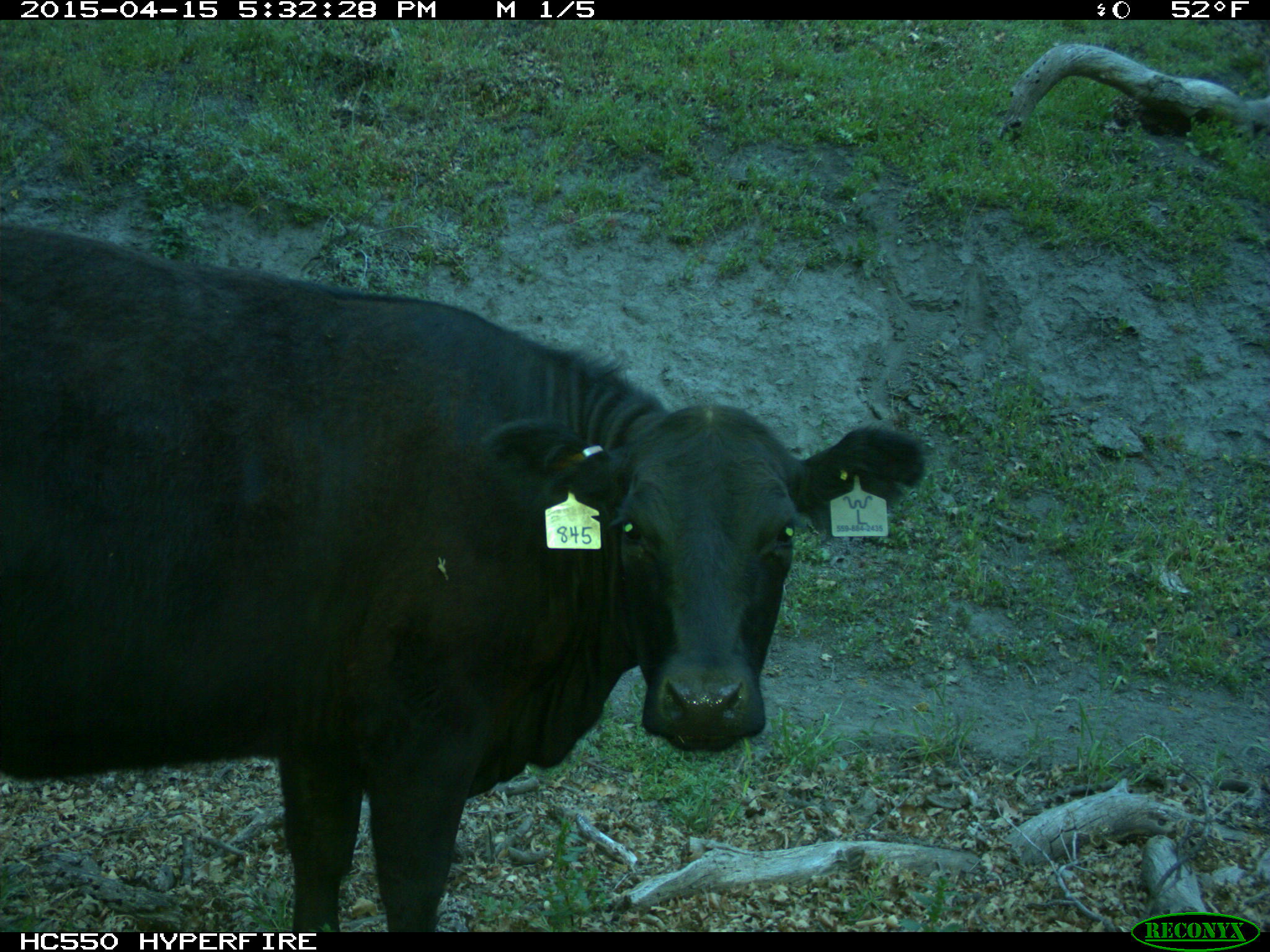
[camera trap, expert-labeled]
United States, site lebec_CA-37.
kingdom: Animalia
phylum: Chordata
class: Mammalia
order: Artiodactyla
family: Bovidae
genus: Bos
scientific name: Bos taurus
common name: domestic cow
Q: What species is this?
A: Bos taurus (domestic cow).